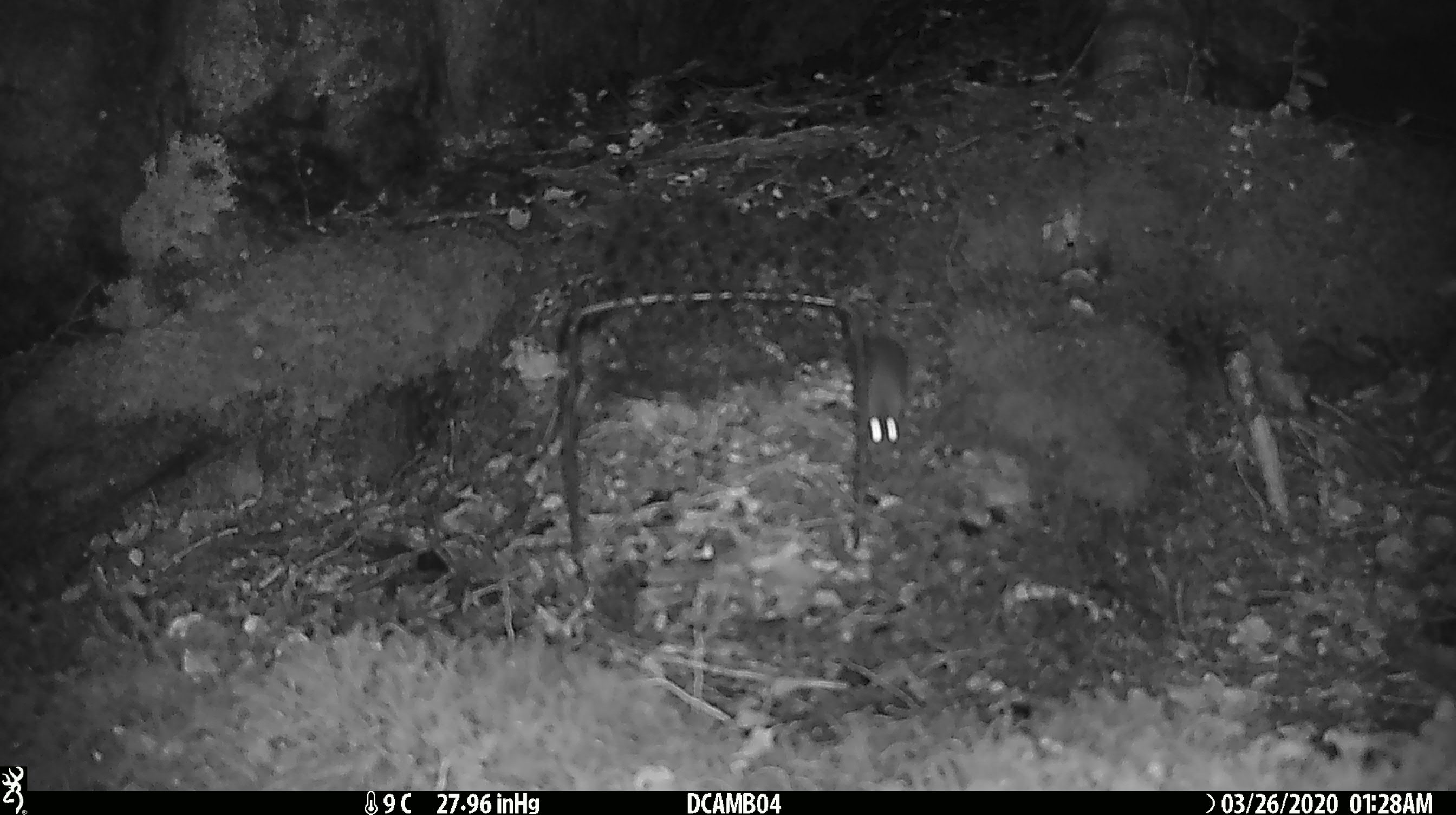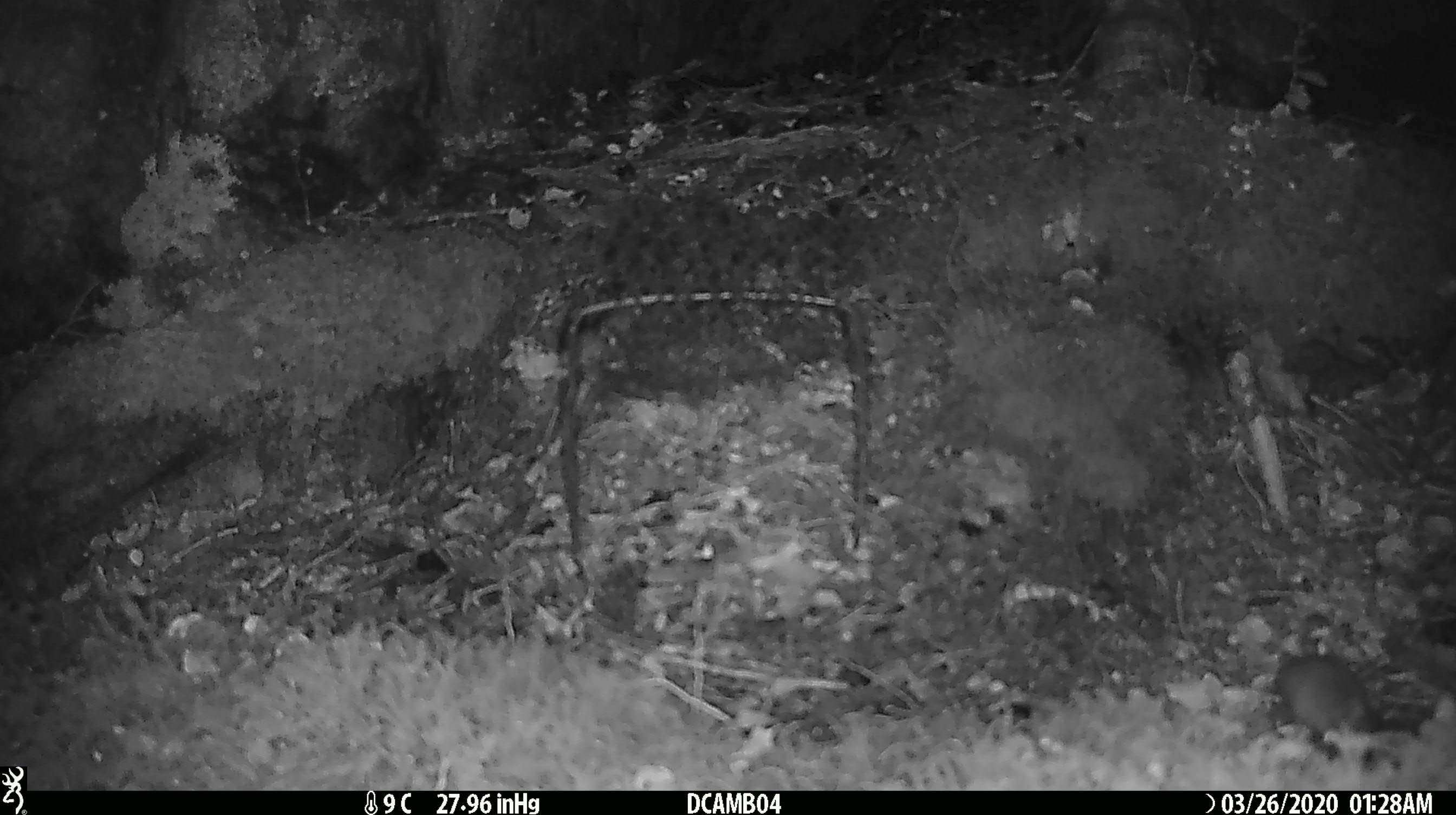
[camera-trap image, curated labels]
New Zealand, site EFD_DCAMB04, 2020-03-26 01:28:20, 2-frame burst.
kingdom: Animalia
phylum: Chordata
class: Mammalia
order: Rodentia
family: Muridae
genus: Mus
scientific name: Mus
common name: mouse